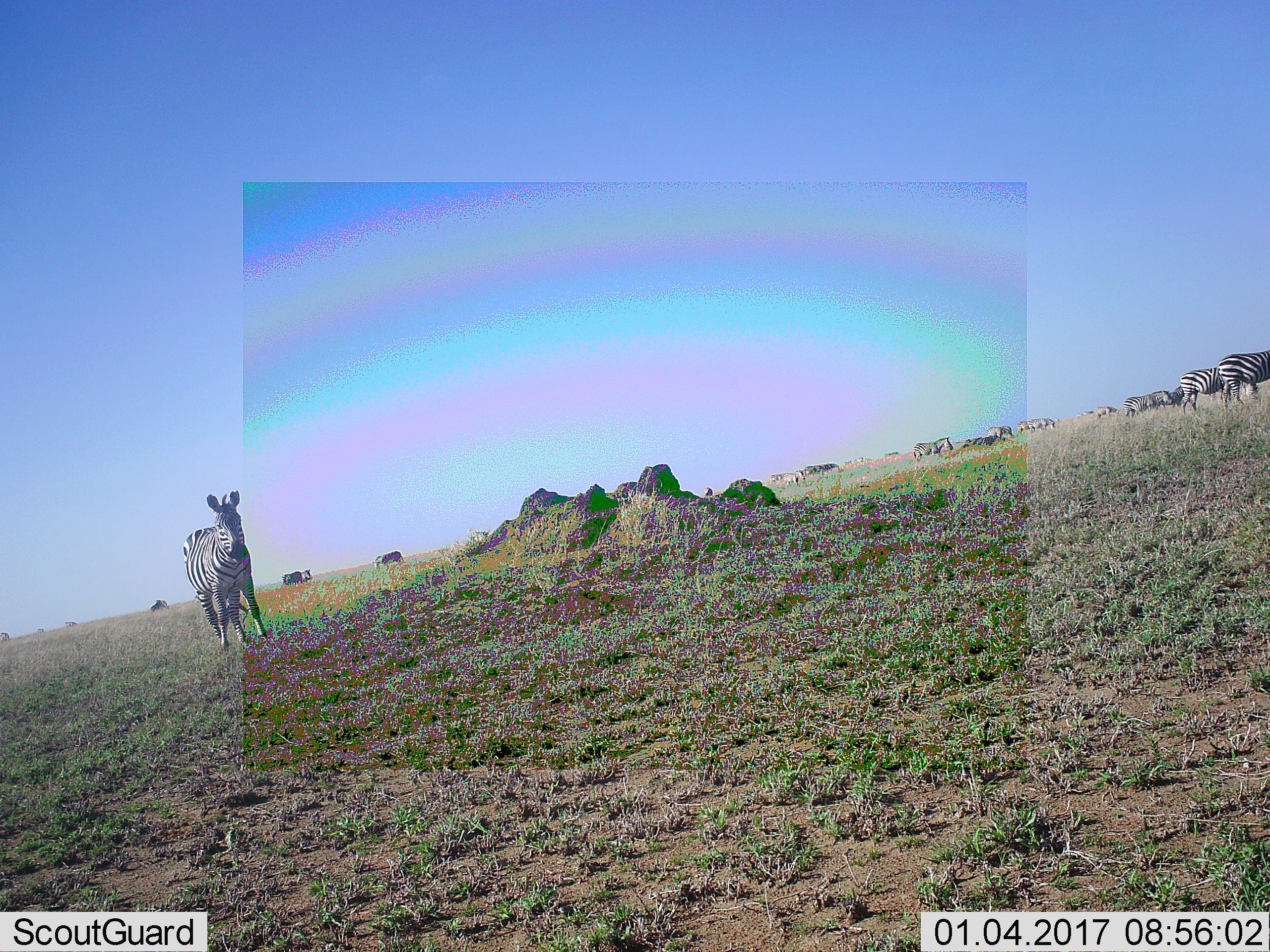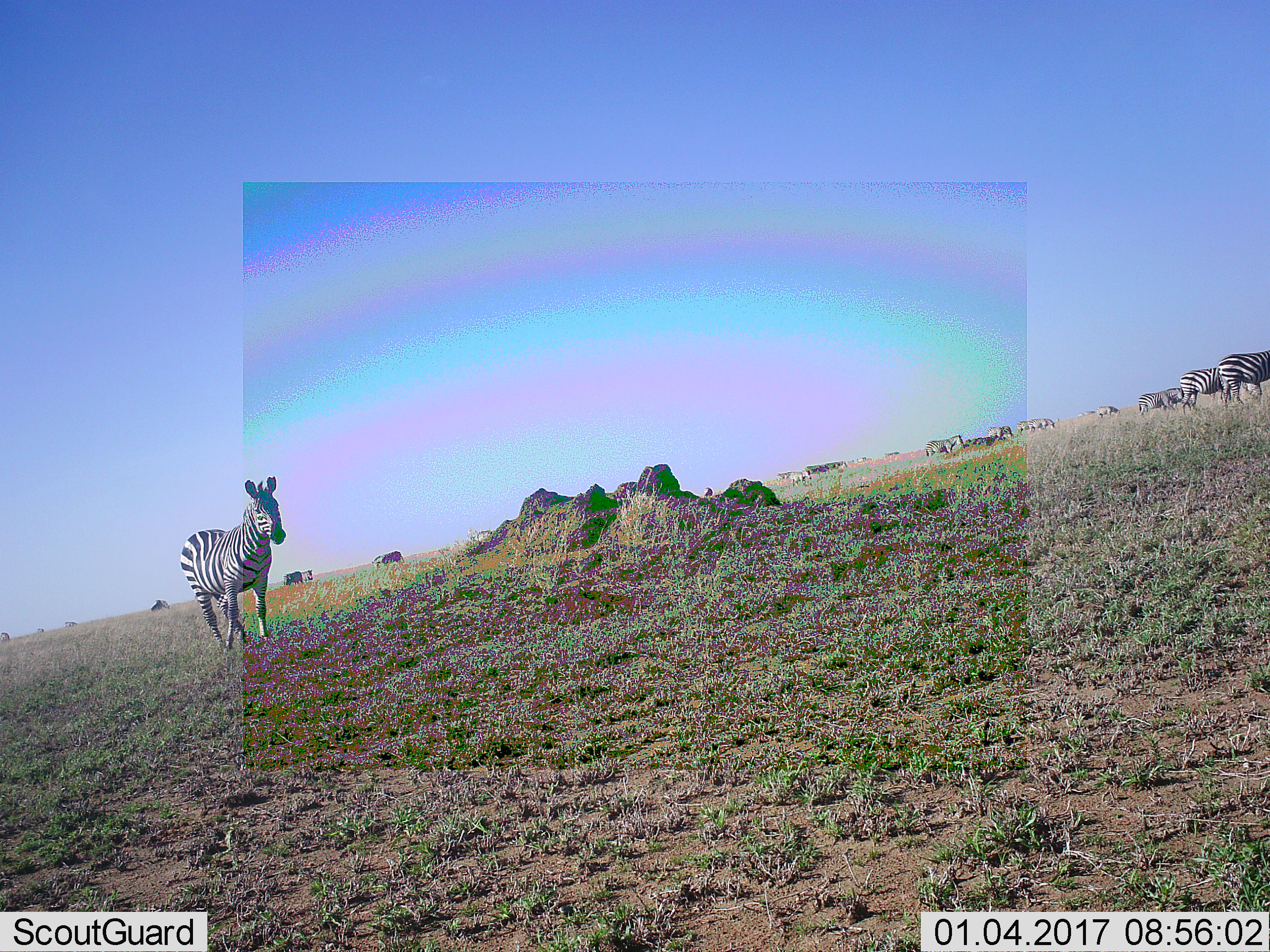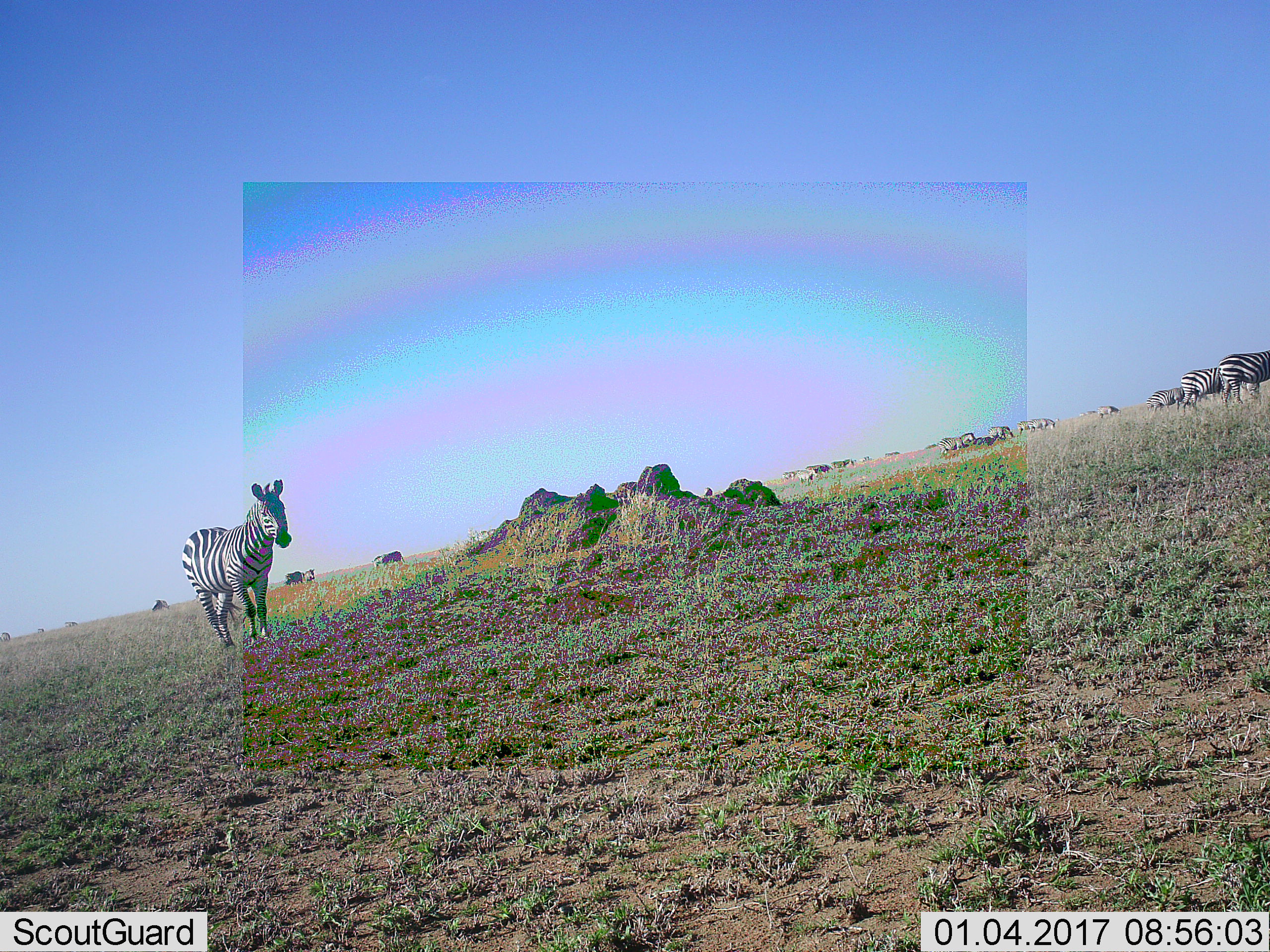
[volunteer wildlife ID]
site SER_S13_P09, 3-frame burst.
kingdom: Animalia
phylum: Chordata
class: Mammalia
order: Perissodactyla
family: Equidae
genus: Equus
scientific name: Equus quagga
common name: plains zebra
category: zebraplains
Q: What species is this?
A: Zebraplains (plains zebra) (Equus quagga).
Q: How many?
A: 11-50.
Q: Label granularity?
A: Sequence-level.